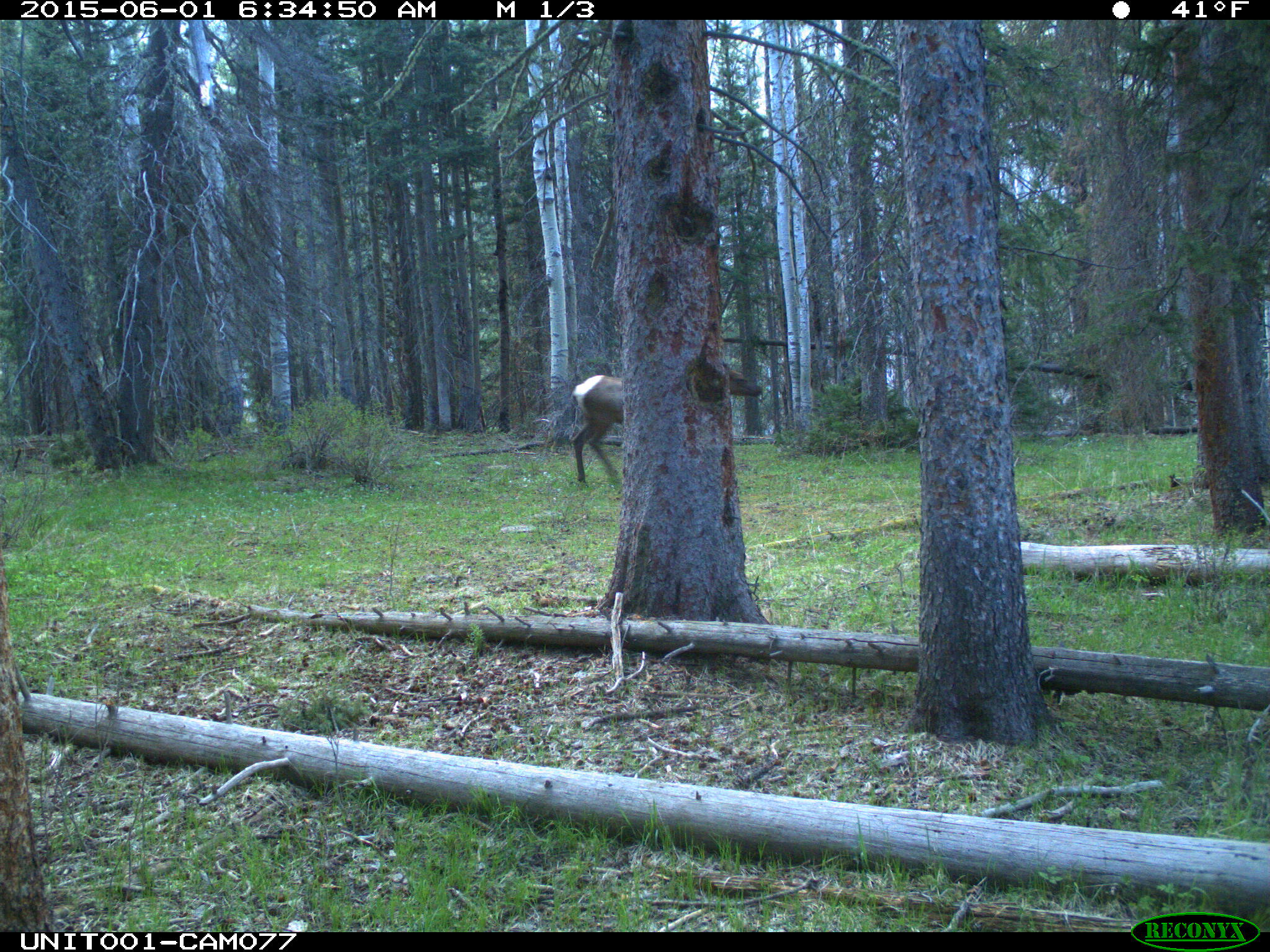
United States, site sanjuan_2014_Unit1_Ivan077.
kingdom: Animalia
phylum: Chordata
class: Mammalia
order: Artiodactyla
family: Cervidae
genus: Cervus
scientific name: Cervus elaphus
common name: red deer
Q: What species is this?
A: Cervus elaphus (red deer).